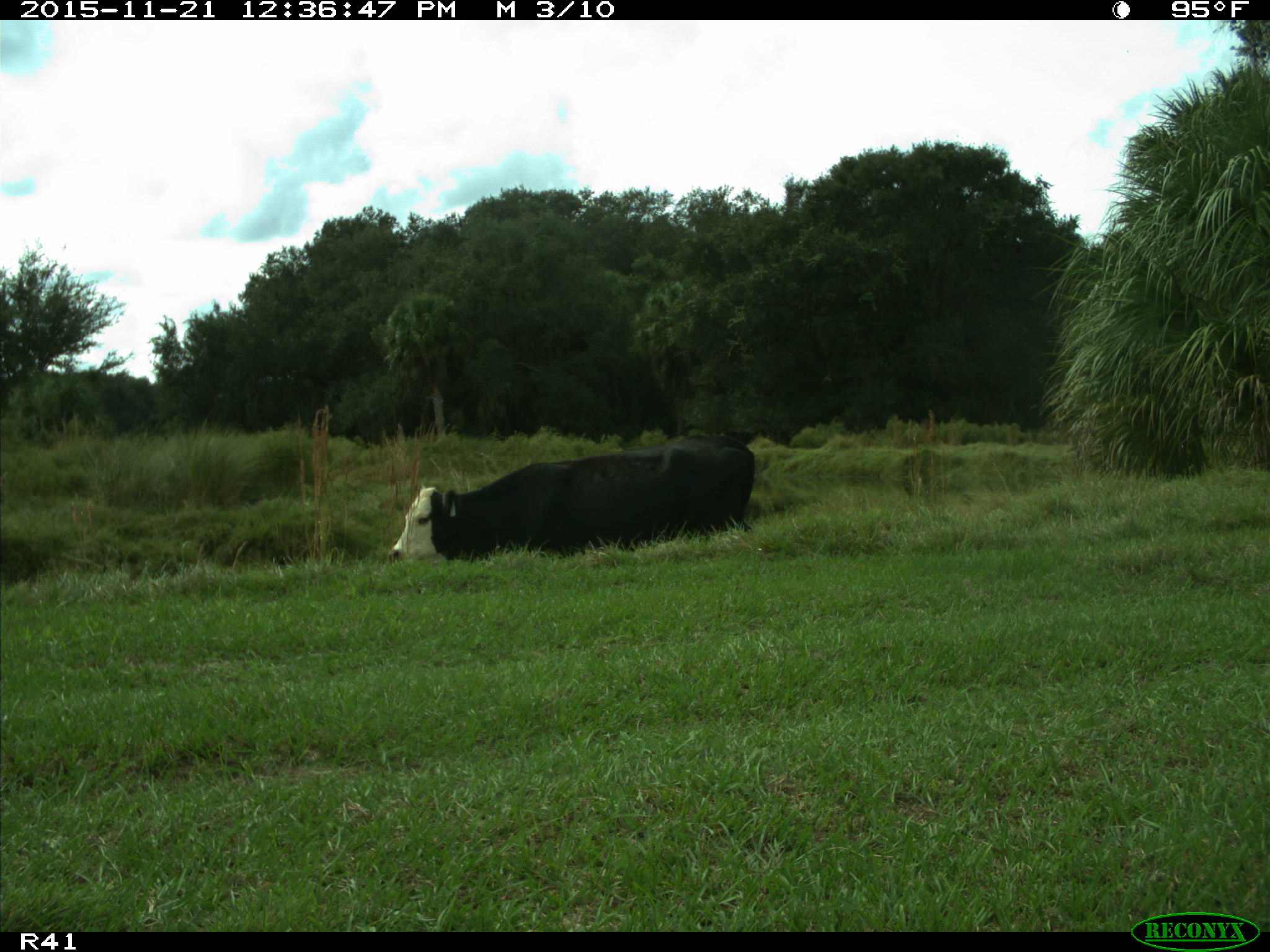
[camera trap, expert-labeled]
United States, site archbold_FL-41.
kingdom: Animalia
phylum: Chordata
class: Mammalia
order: Artiodactyla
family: Bovidae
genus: Bos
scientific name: Bos taurus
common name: domestic cow